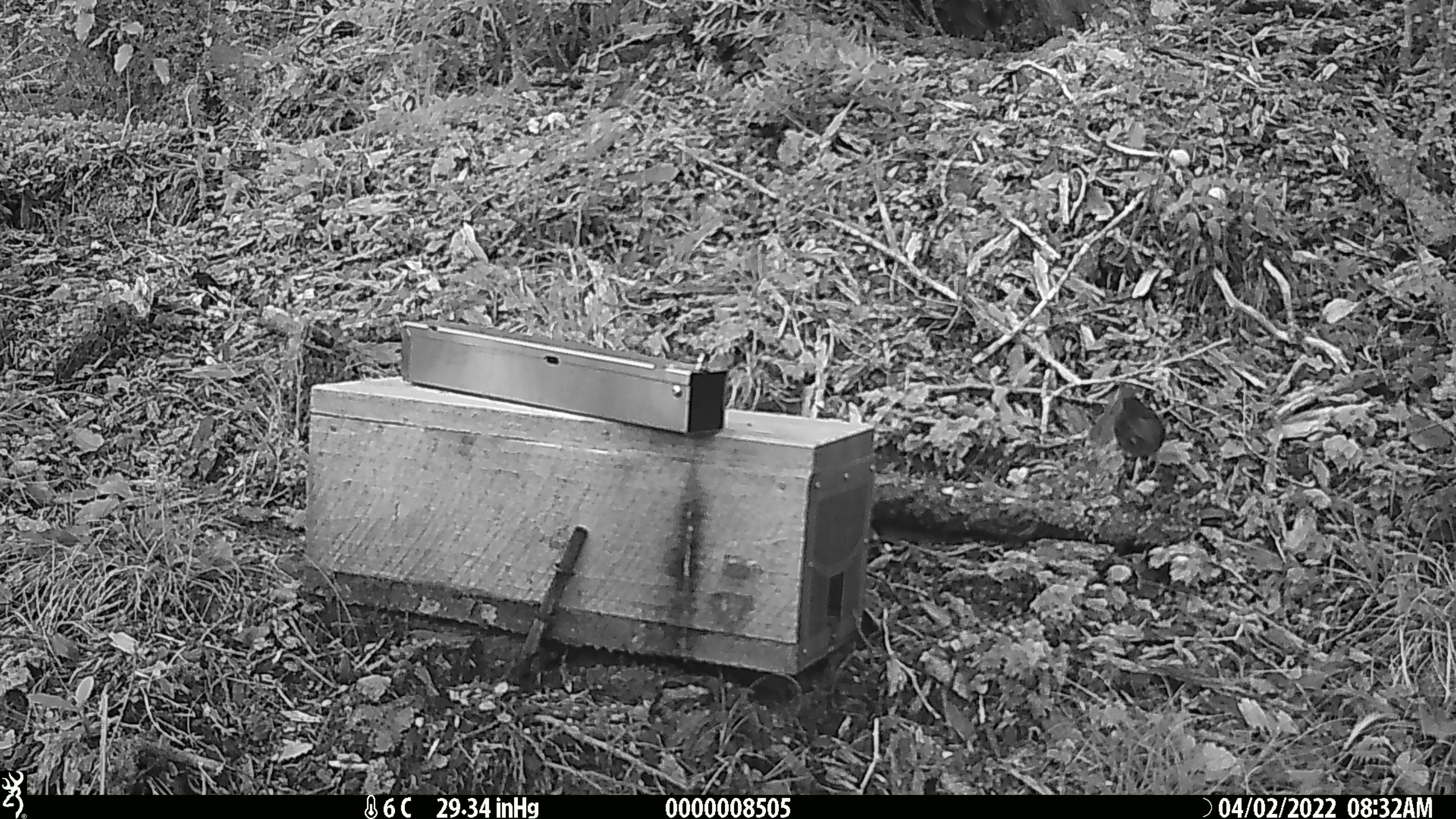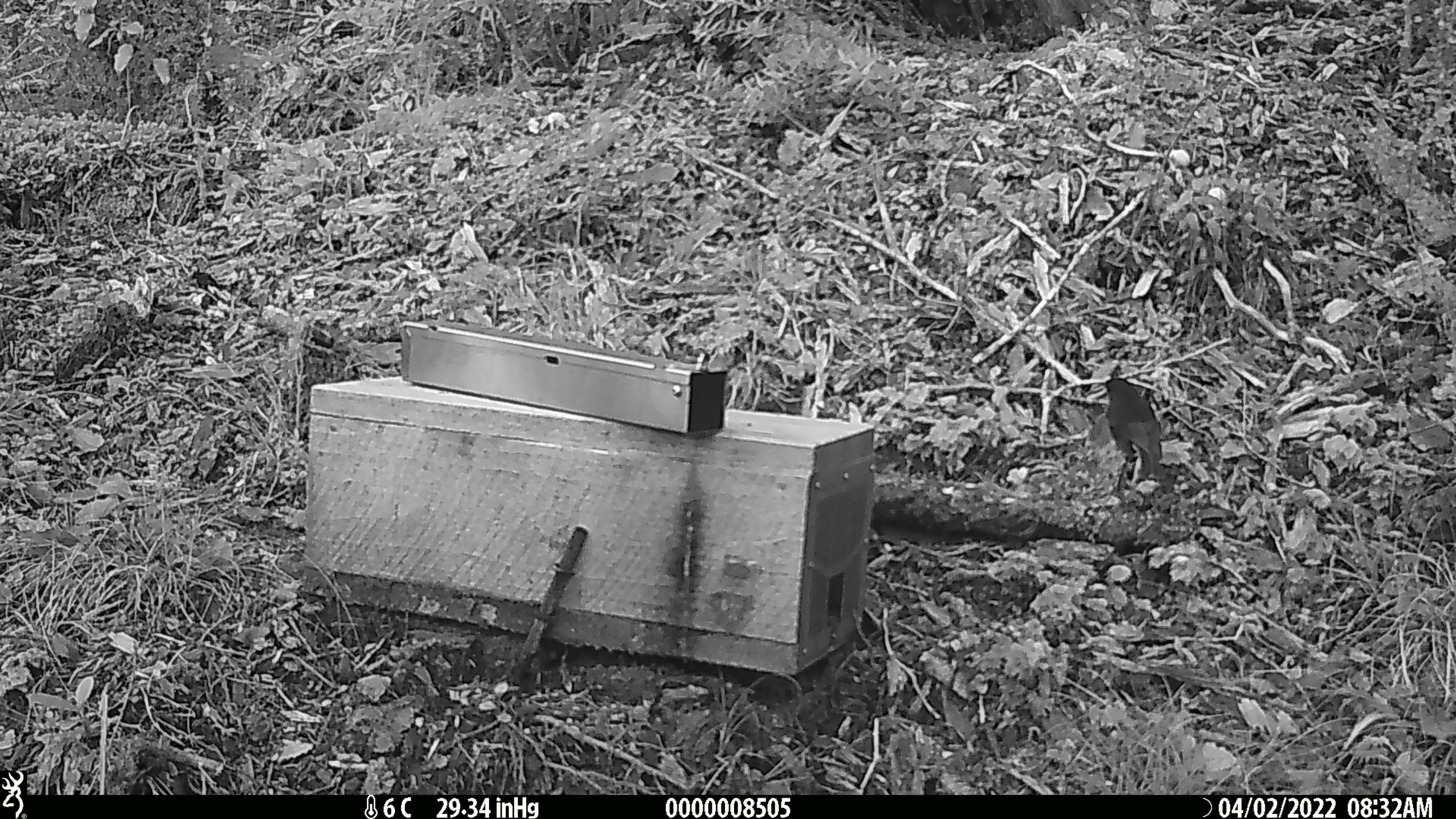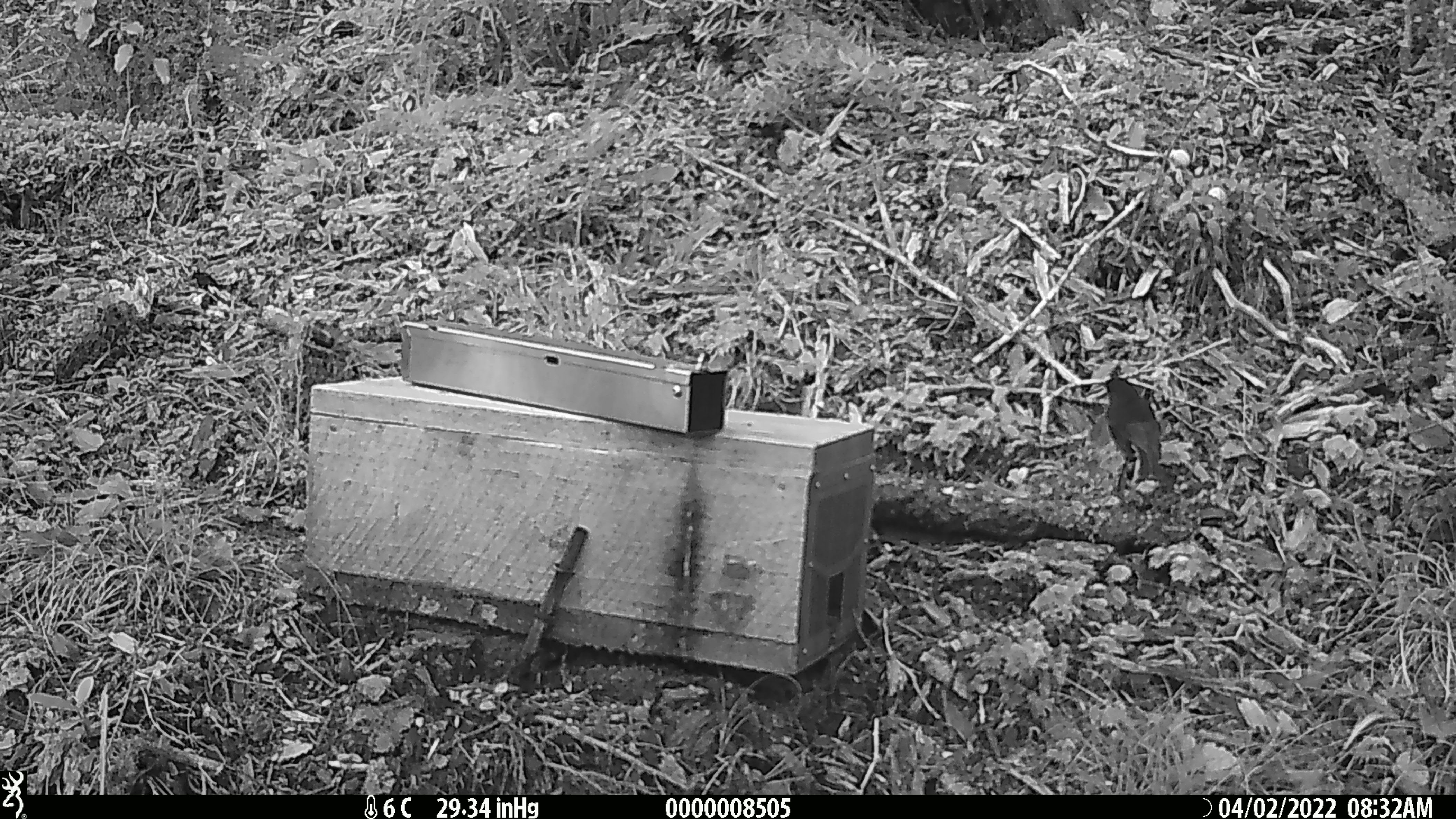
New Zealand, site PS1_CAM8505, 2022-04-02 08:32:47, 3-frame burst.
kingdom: Animalia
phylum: Chordata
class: Aves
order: Passeriformes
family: Petroicidae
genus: Petroica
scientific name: Petroica australis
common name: new zealand robin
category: robin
Robin (new zealand robin) (Petroica australis).